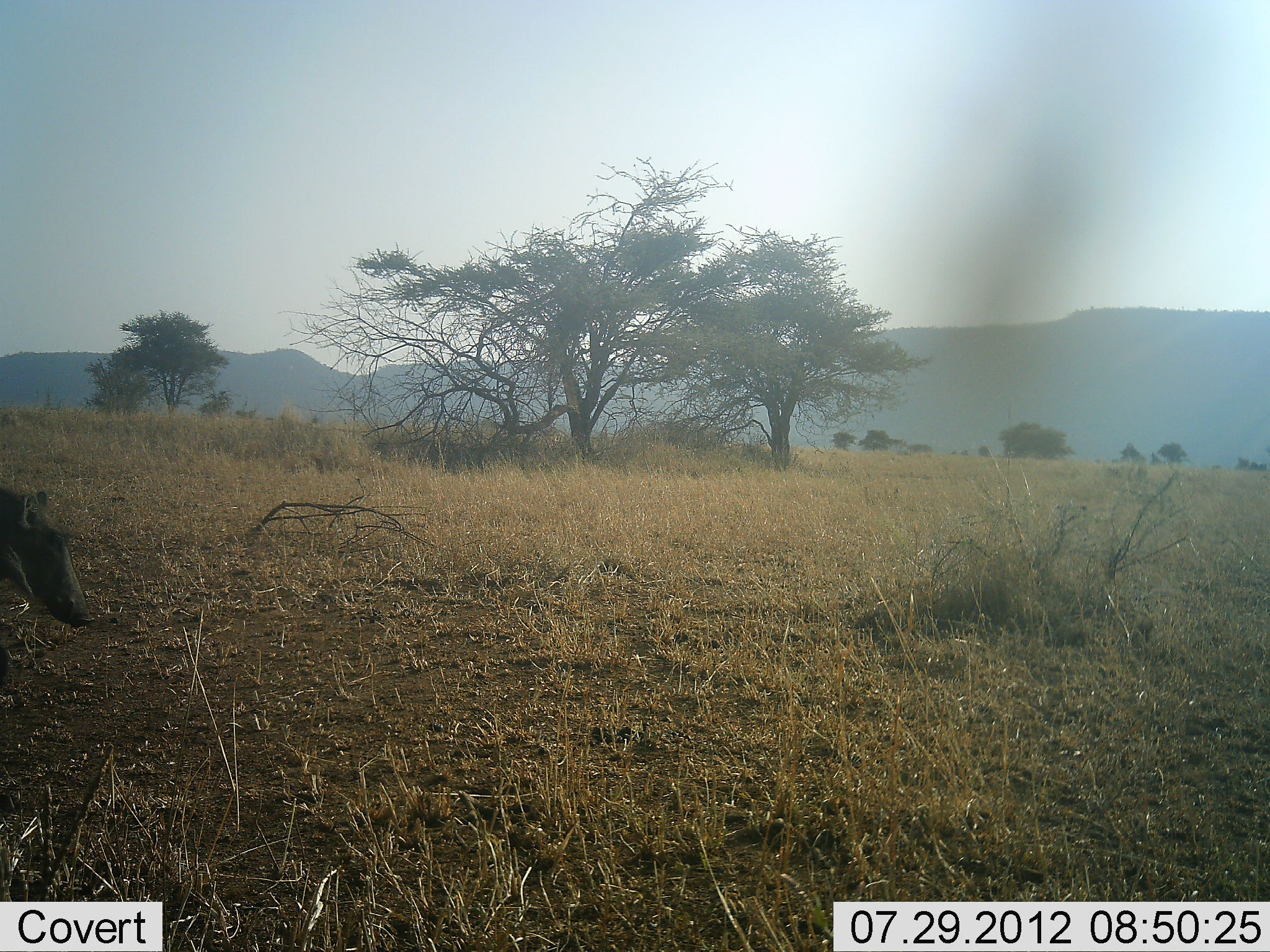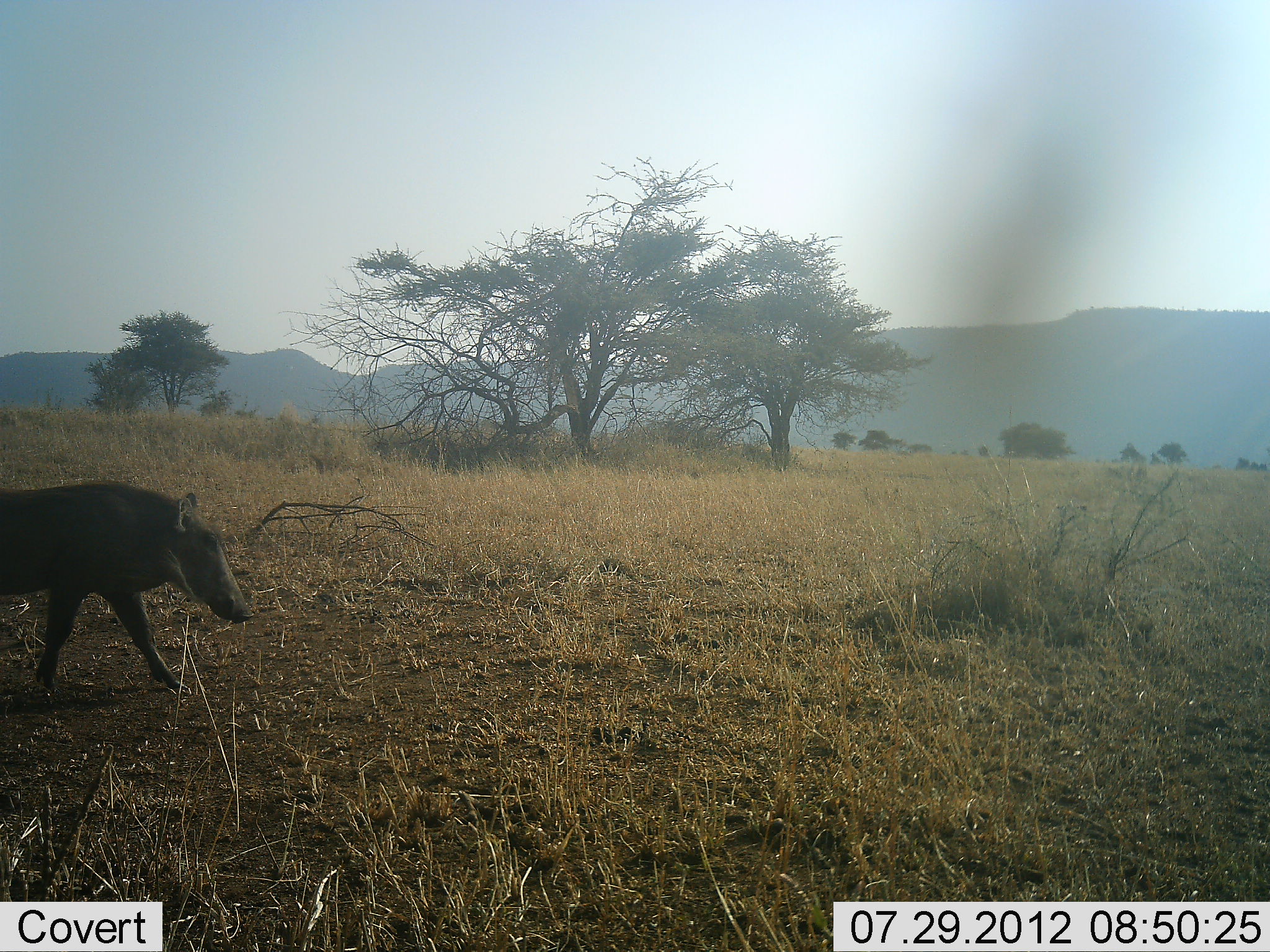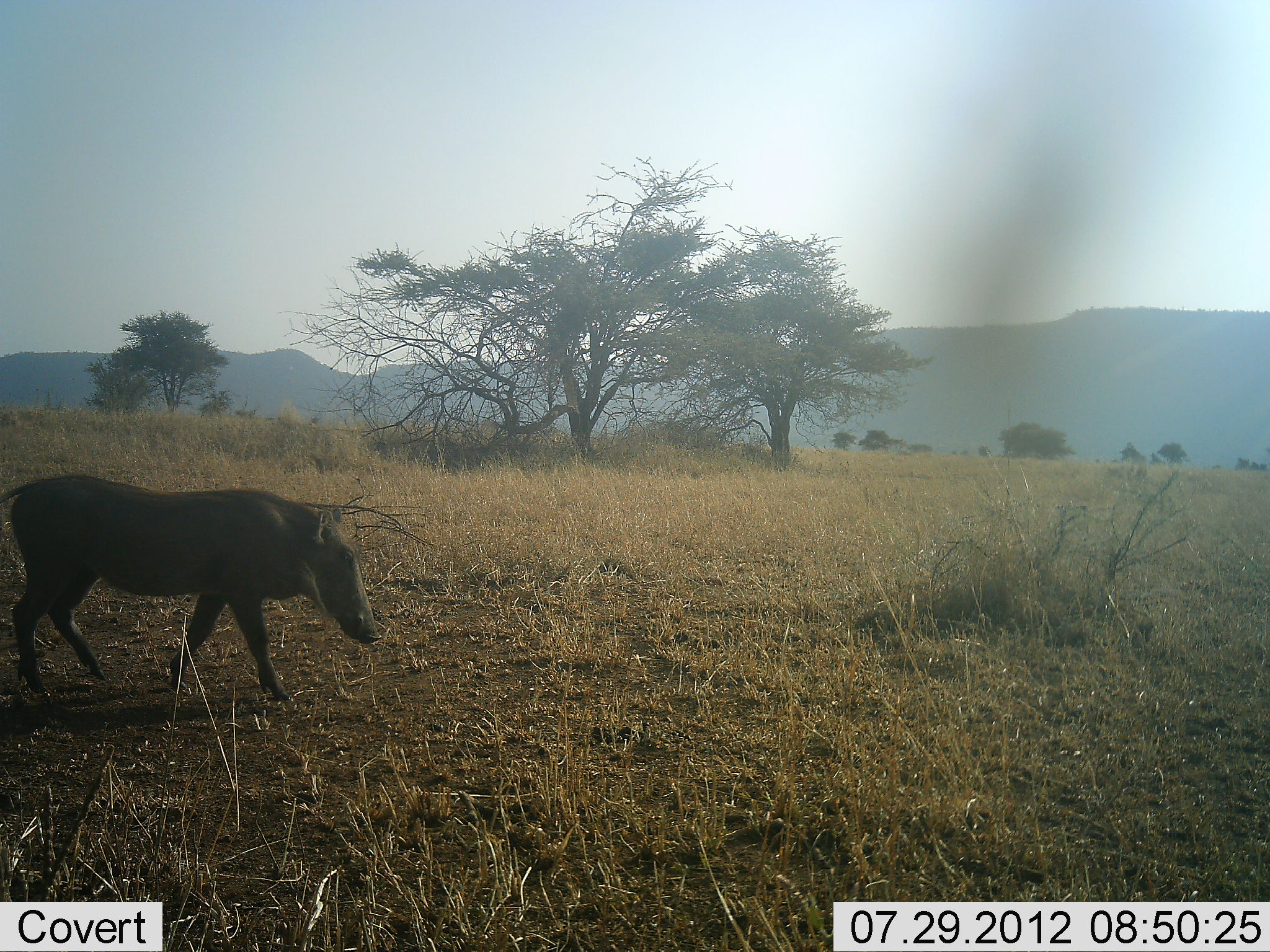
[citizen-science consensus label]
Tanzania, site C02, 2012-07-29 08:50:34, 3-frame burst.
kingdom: Animalia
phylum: Chordata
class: Mammalia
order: Artiodactyla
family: Suidae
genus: Phacochoerus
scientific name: Phacochoerus africanus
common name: warthog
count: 1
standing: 10%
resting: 0%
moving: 100%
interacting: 0%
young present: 0%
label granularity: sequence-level